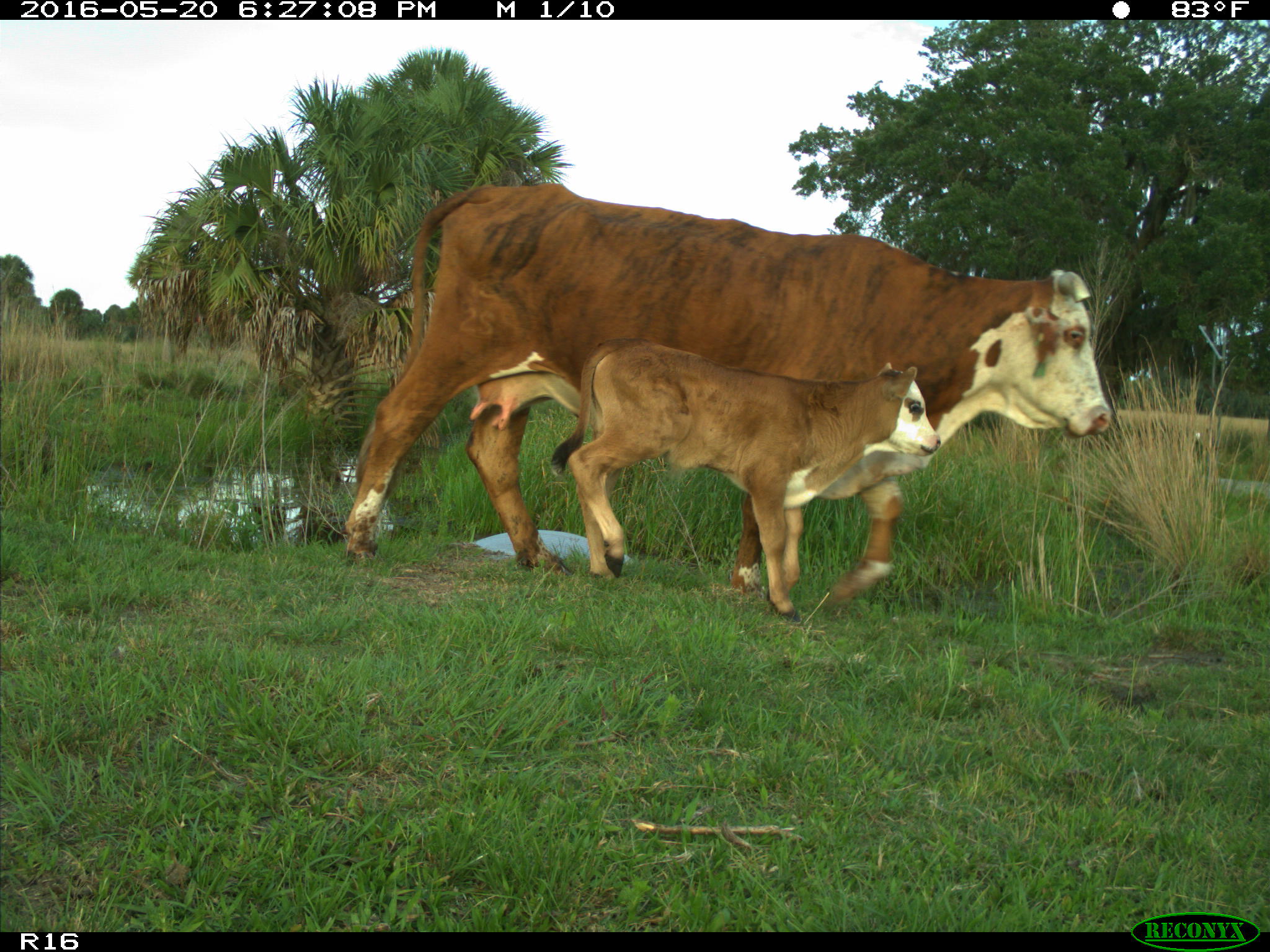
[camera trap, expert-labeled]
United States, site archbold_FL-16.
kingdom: Animalia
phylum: Chordata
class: Mammalia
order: Artiodactyla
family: Bovidae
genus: Bos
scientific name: Bos taurus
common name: domestic cow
Bos taurus (domestic cow).